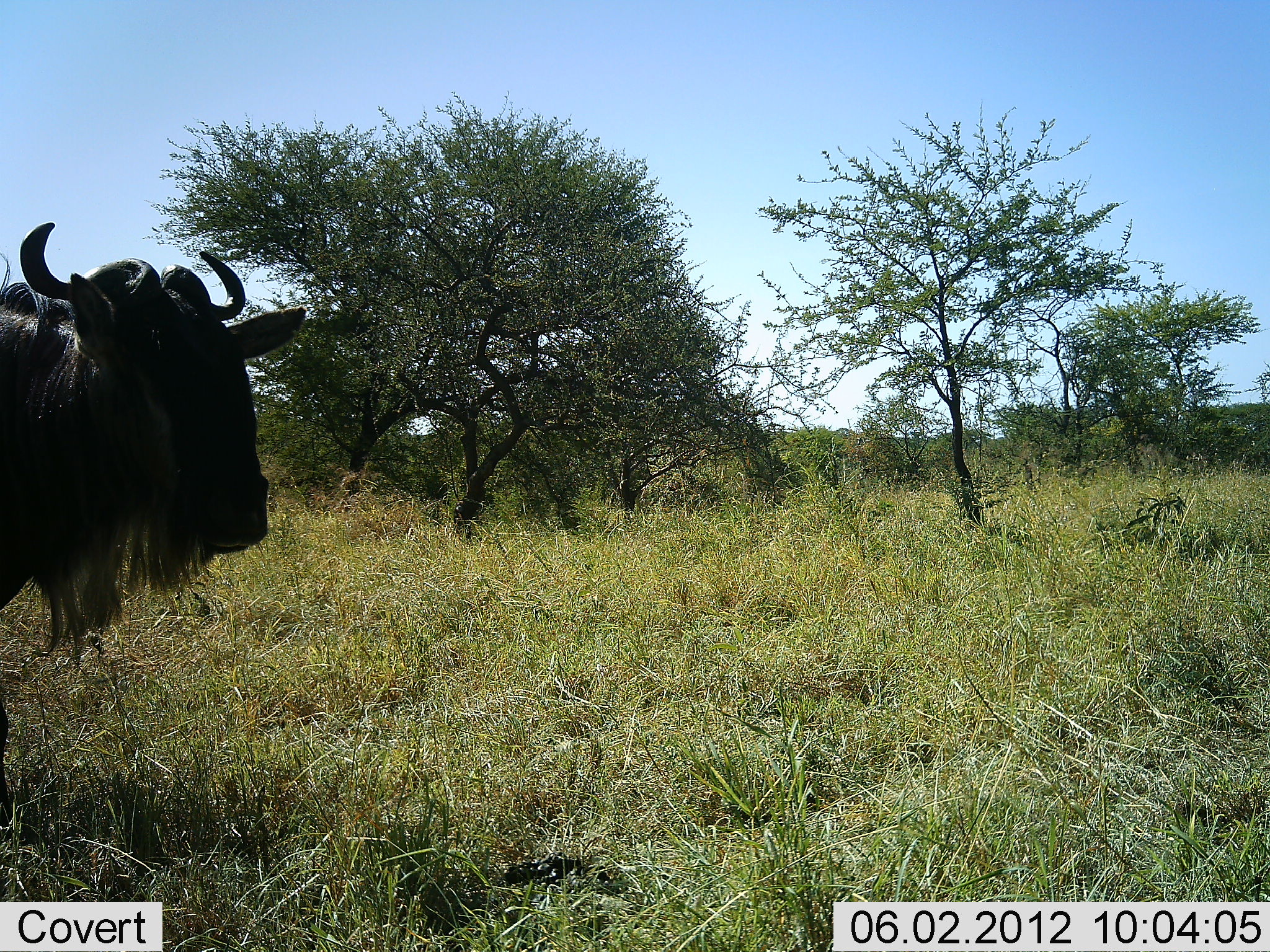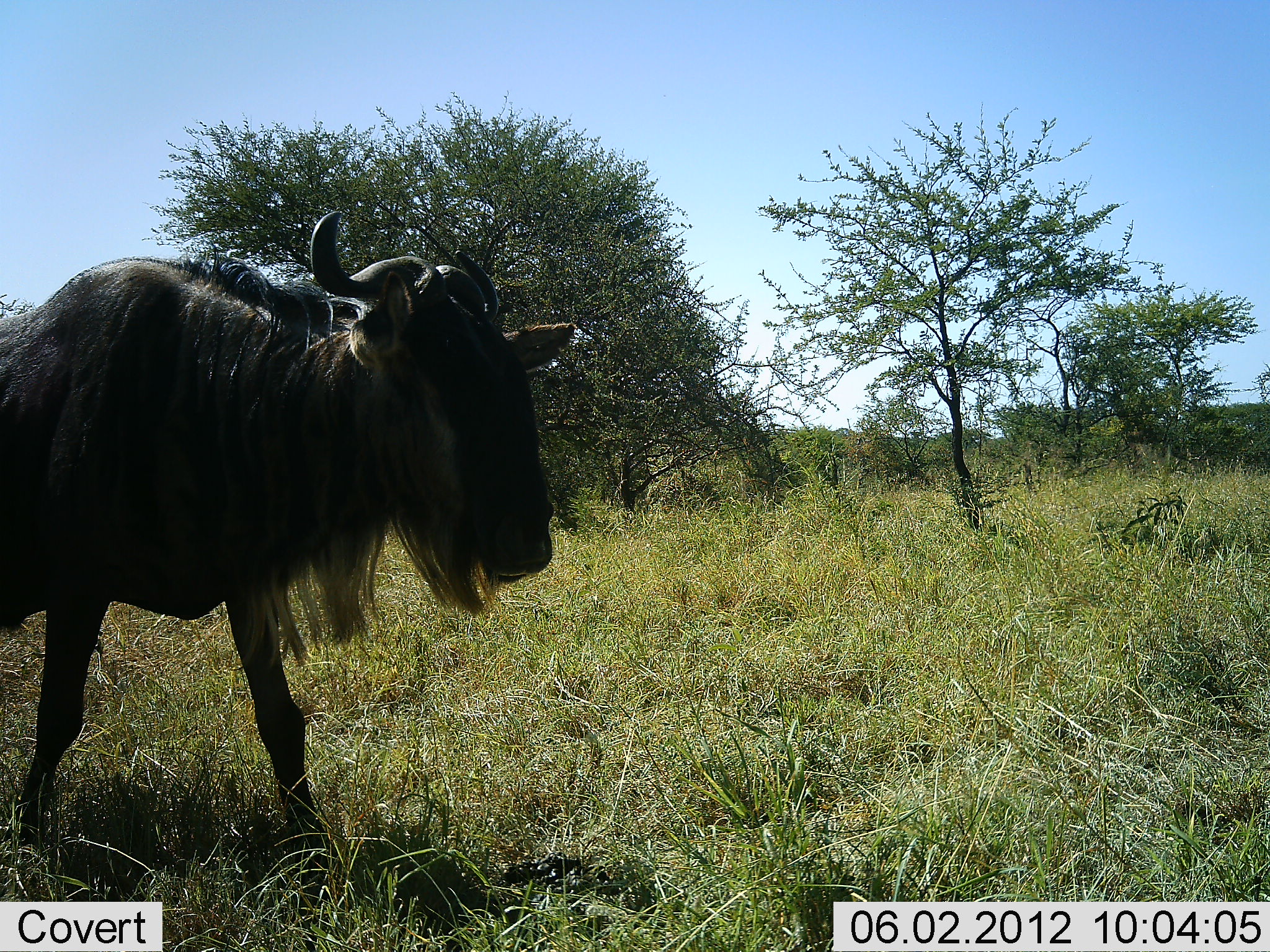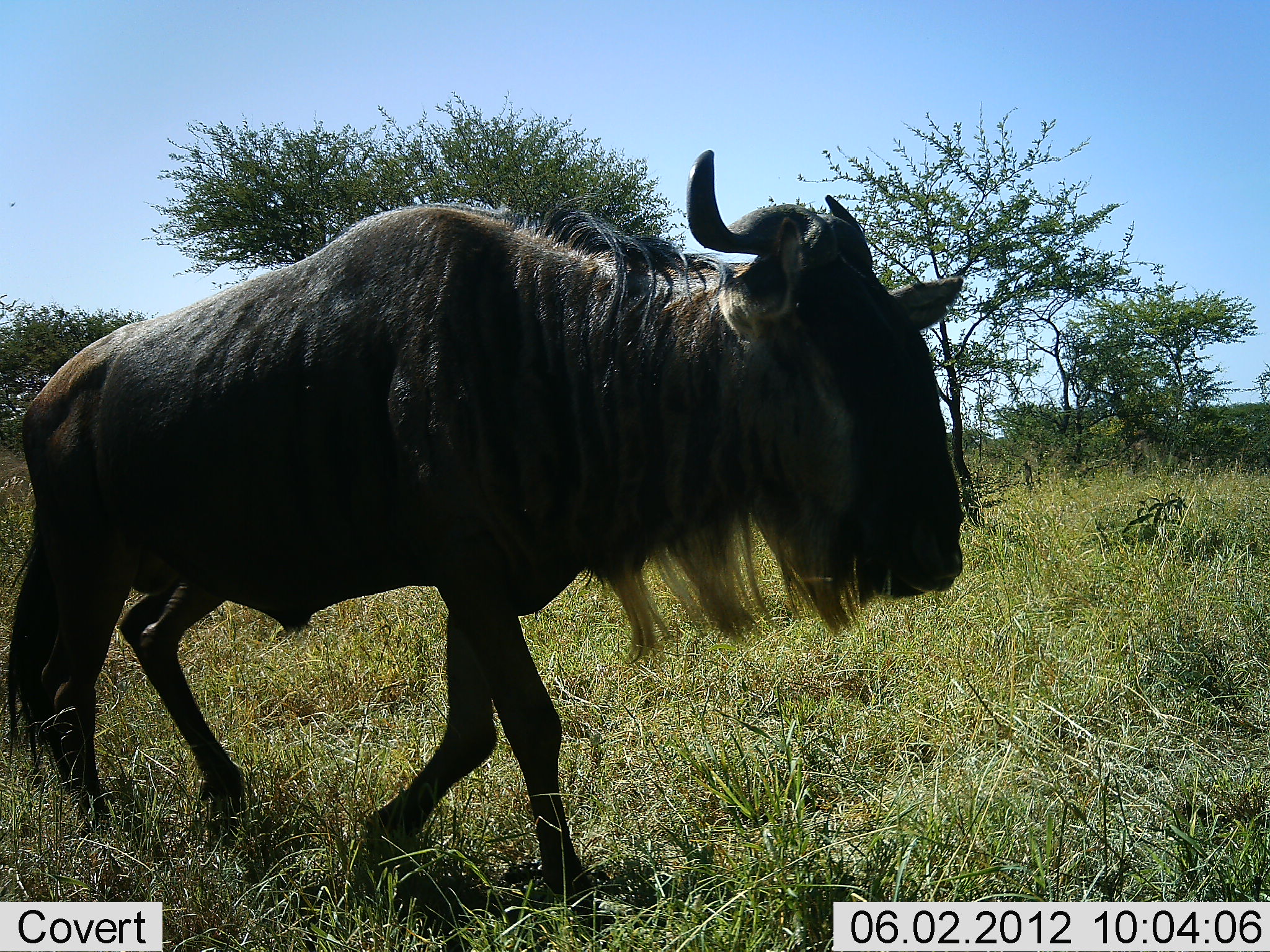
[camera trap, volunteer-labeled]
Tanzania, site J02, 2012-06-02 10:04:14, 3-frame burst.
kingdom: Animalia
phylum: Chordata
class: Mammalia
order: Artiodactyla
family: Bovidae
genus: Connochaetes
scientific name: Connochaetes taurinus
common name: blue wildebeest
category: wildebeest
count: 1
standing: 10%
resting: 0%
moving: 90%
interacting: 0%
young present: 0%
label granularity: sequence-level